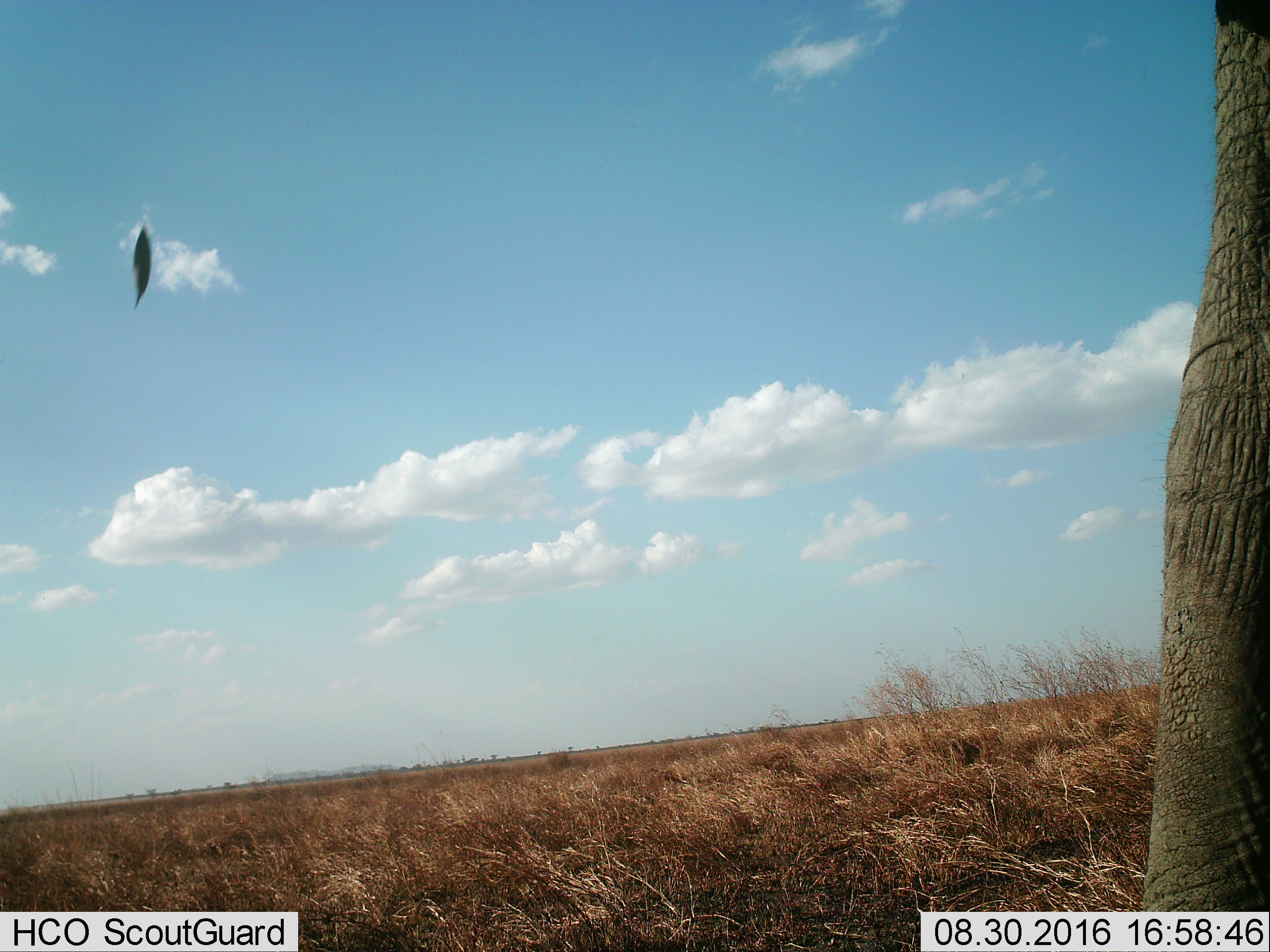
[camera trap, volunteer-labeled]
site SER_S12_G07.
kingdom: Animalia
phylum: Chordata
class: Mammalia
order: Proboscidea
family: Elephantidae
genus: Loxodonta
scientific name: Loxodonta africana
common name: african bush elephant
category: elephant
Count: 1.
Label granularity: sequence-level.